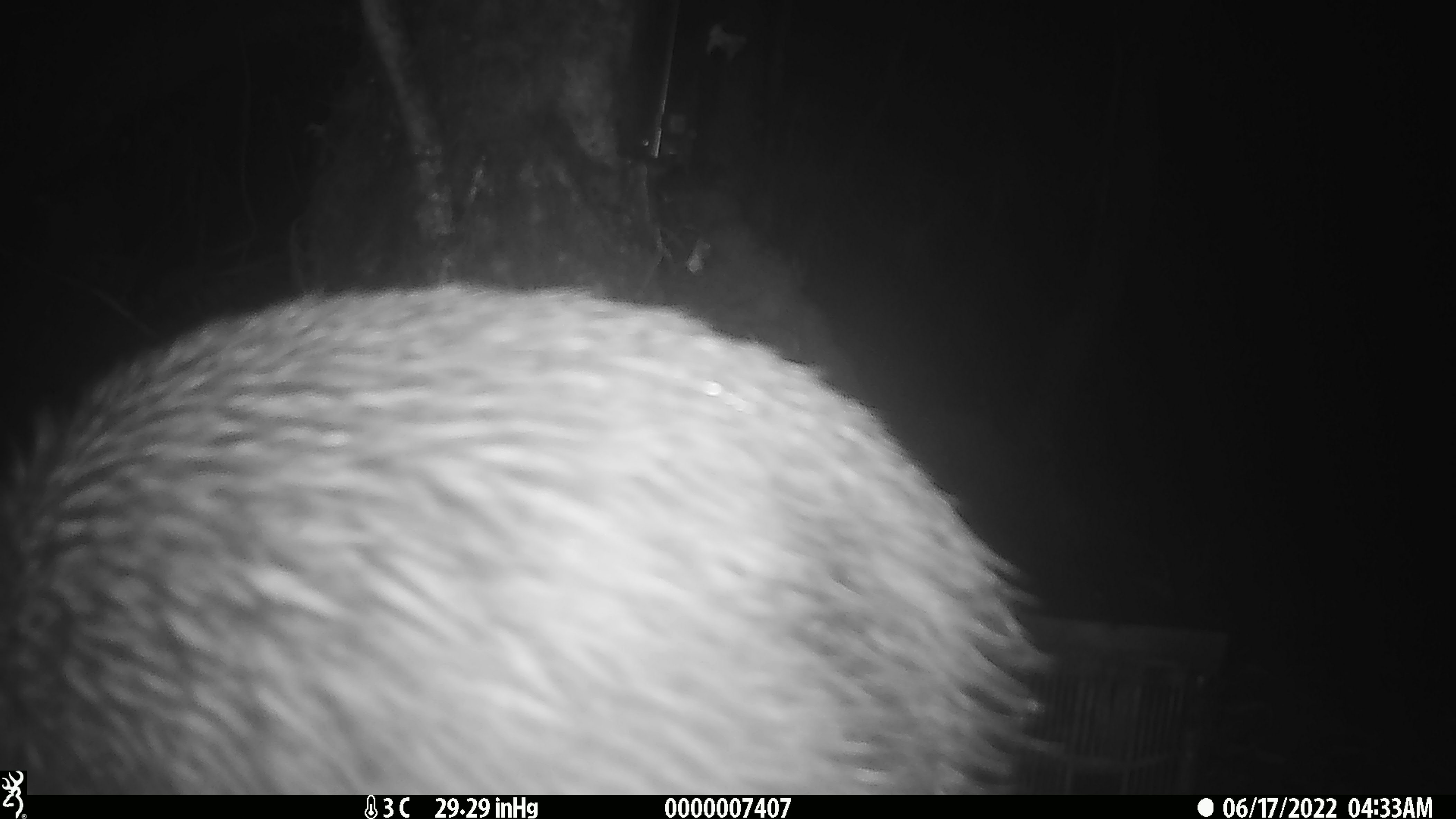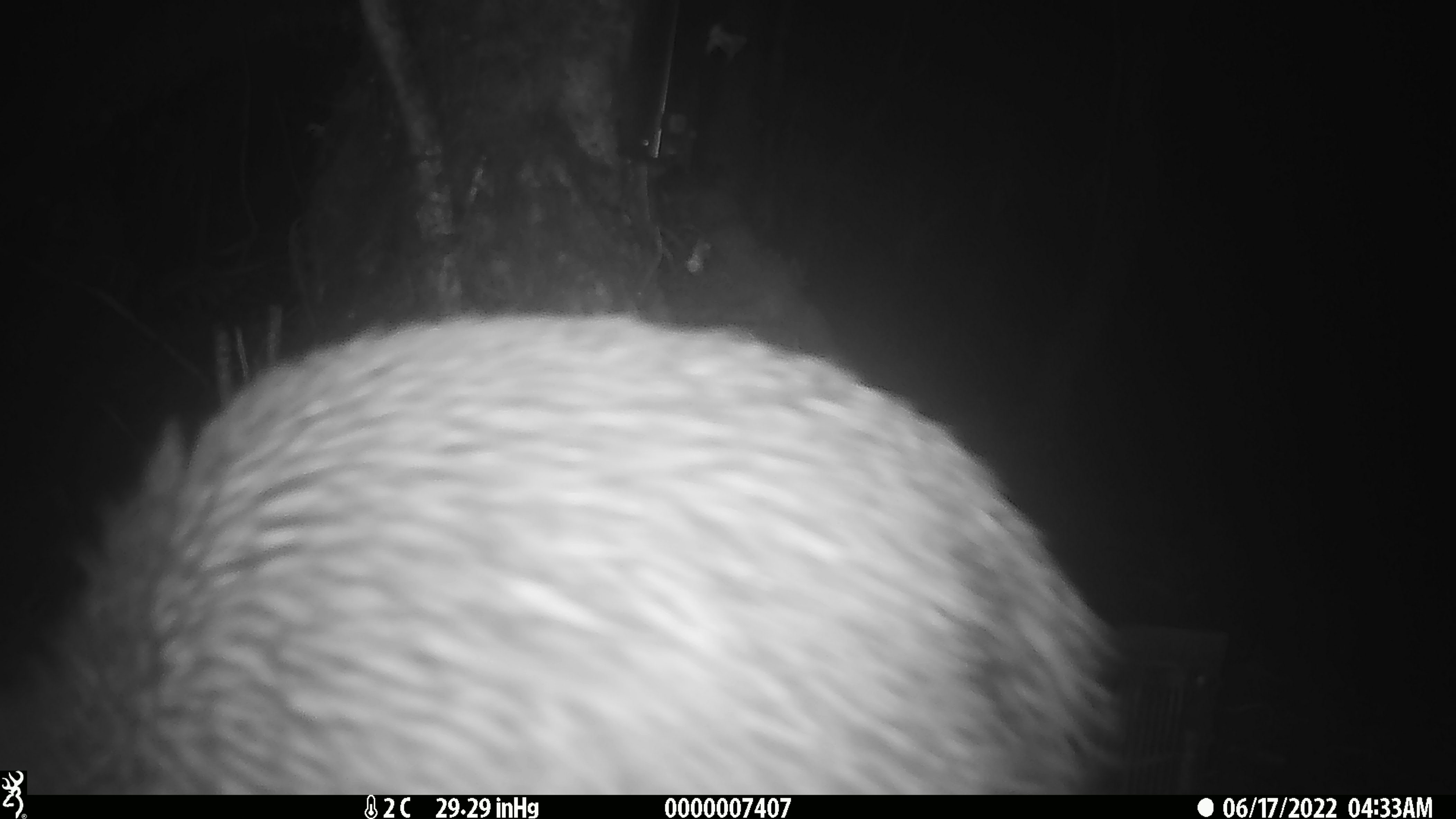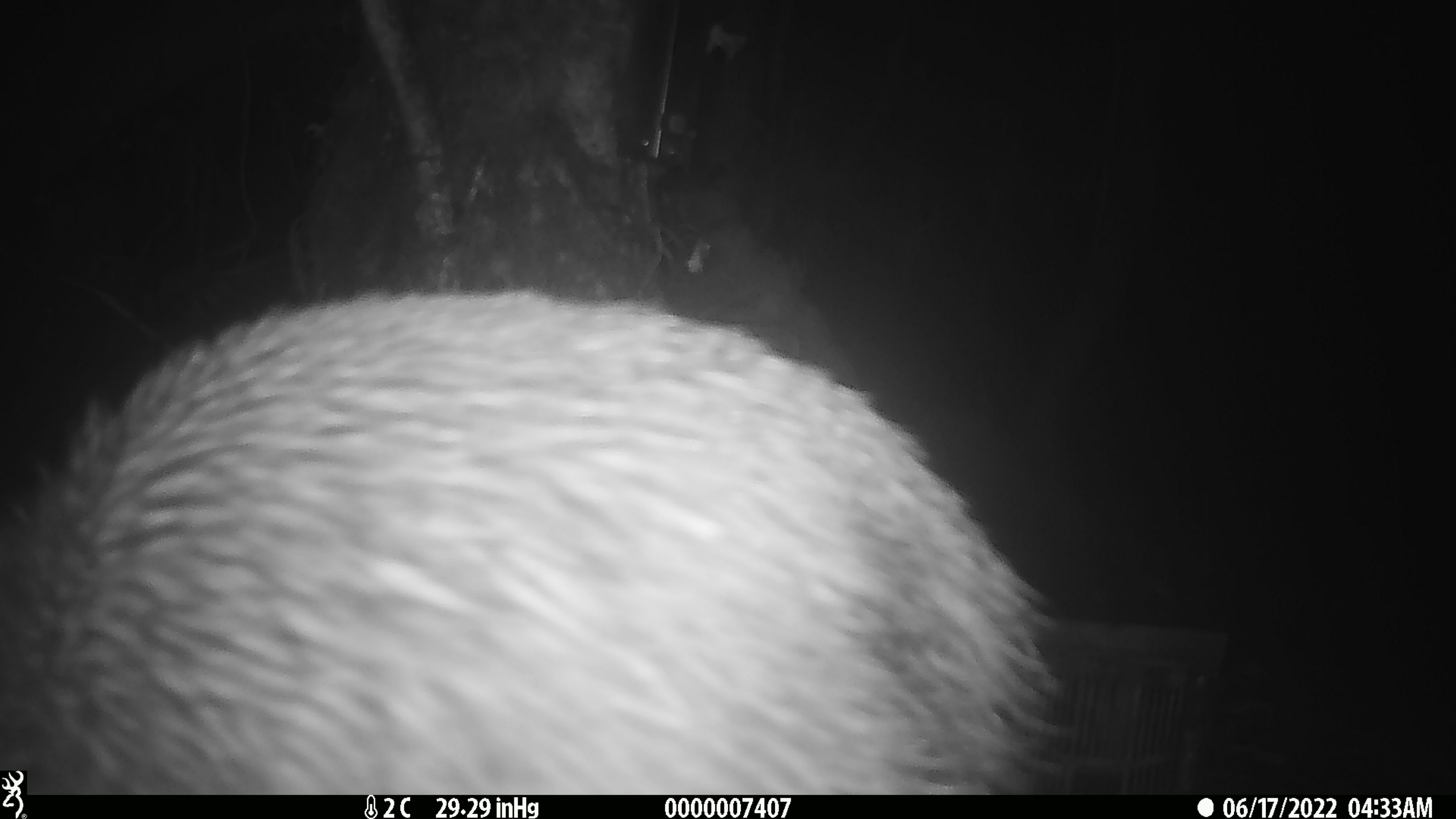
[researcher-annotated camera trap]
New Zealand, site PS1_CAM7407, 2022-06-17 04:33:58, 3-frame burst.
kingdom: Animalia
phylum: Chordata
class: Aves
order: Apterygiformes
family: Apterygidae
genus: Apteryx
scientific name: Apteryx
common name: kiwi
Kiwi (Apteryx).